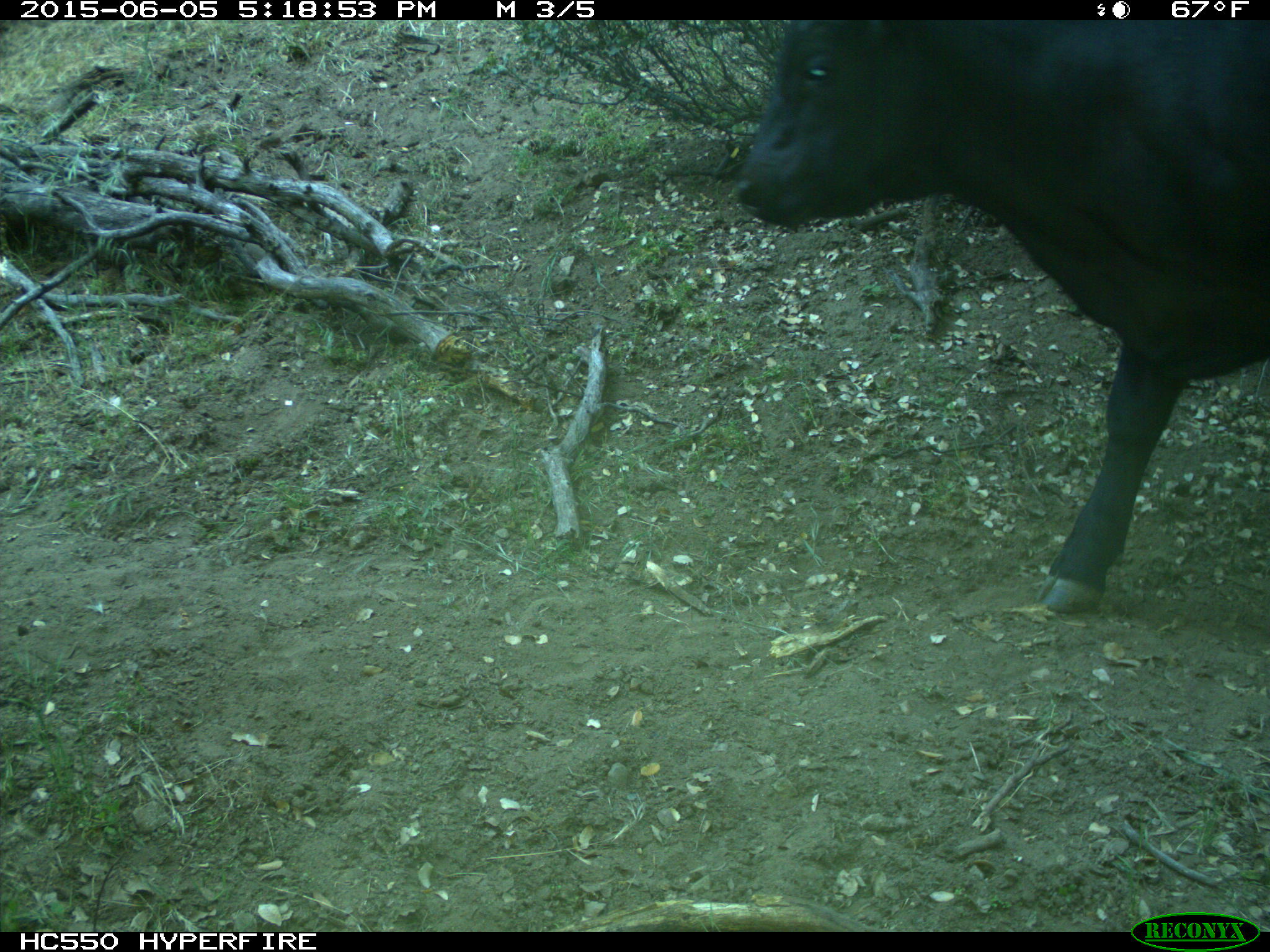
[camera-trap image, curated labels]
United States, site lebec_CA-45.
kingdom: Animalia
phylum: Chordata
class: Mammalia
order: Artiodactyla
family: Bovidae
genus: Bos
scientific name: Bos taurus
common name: domestic cow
Bos taurus (domestic cow).